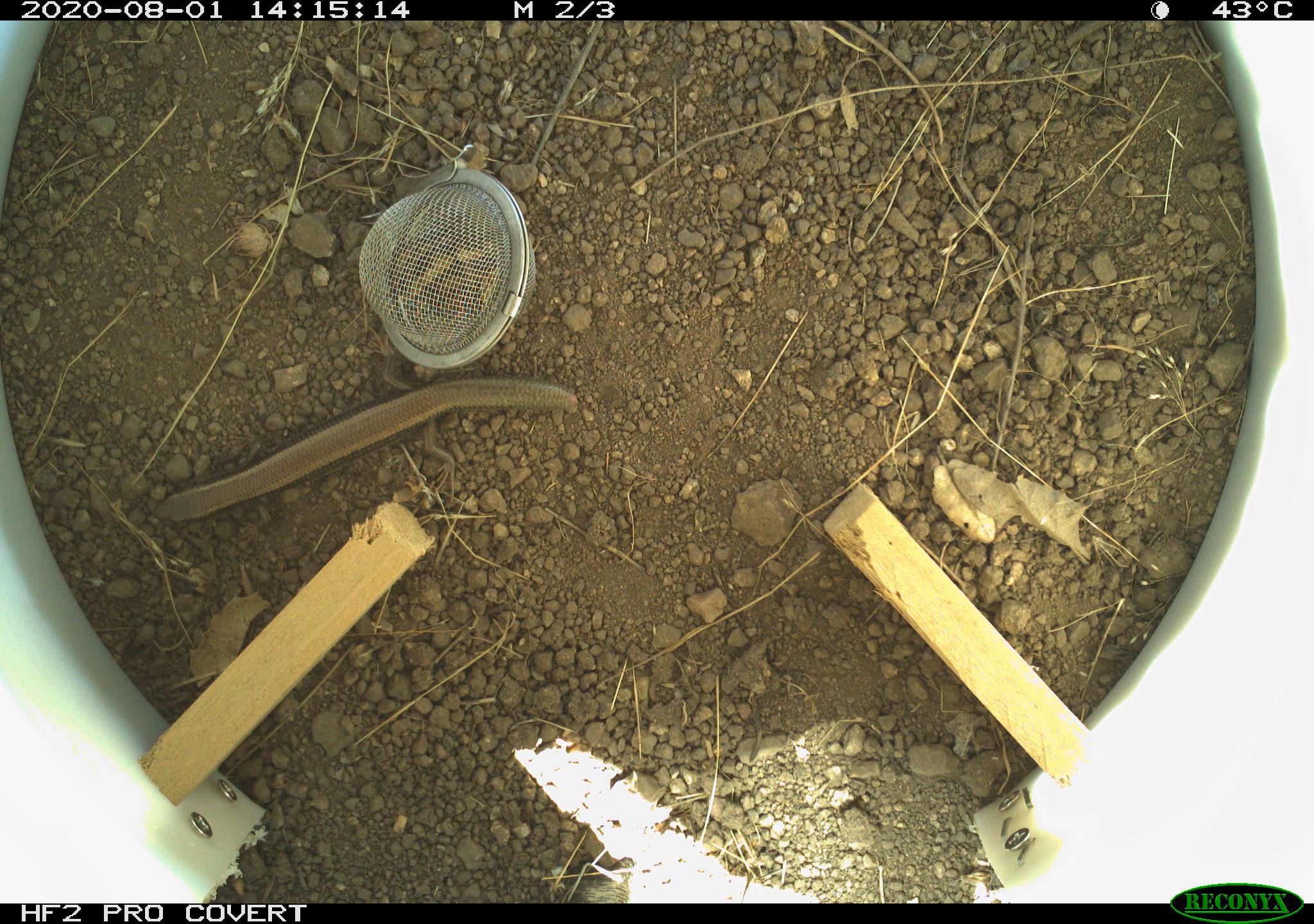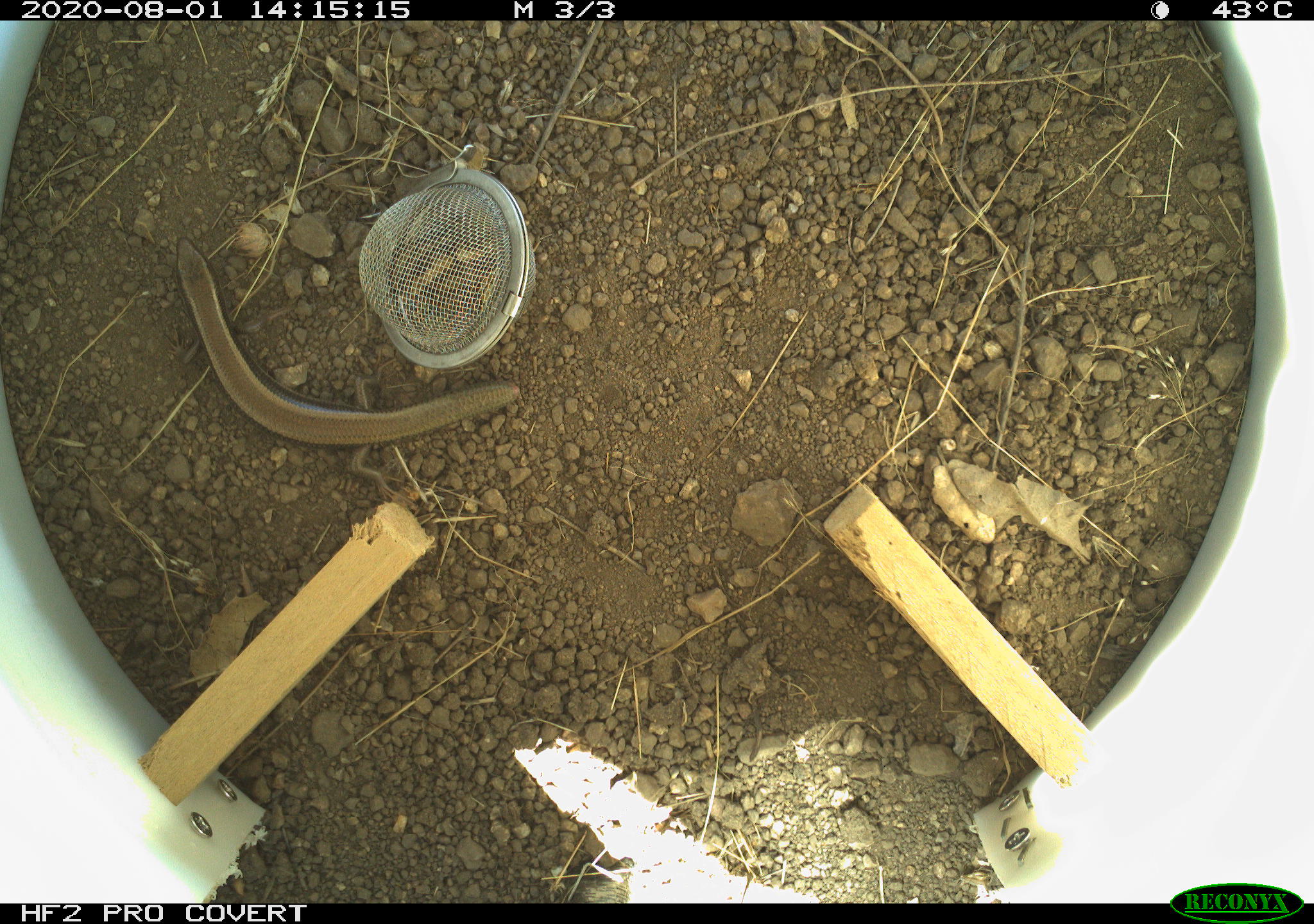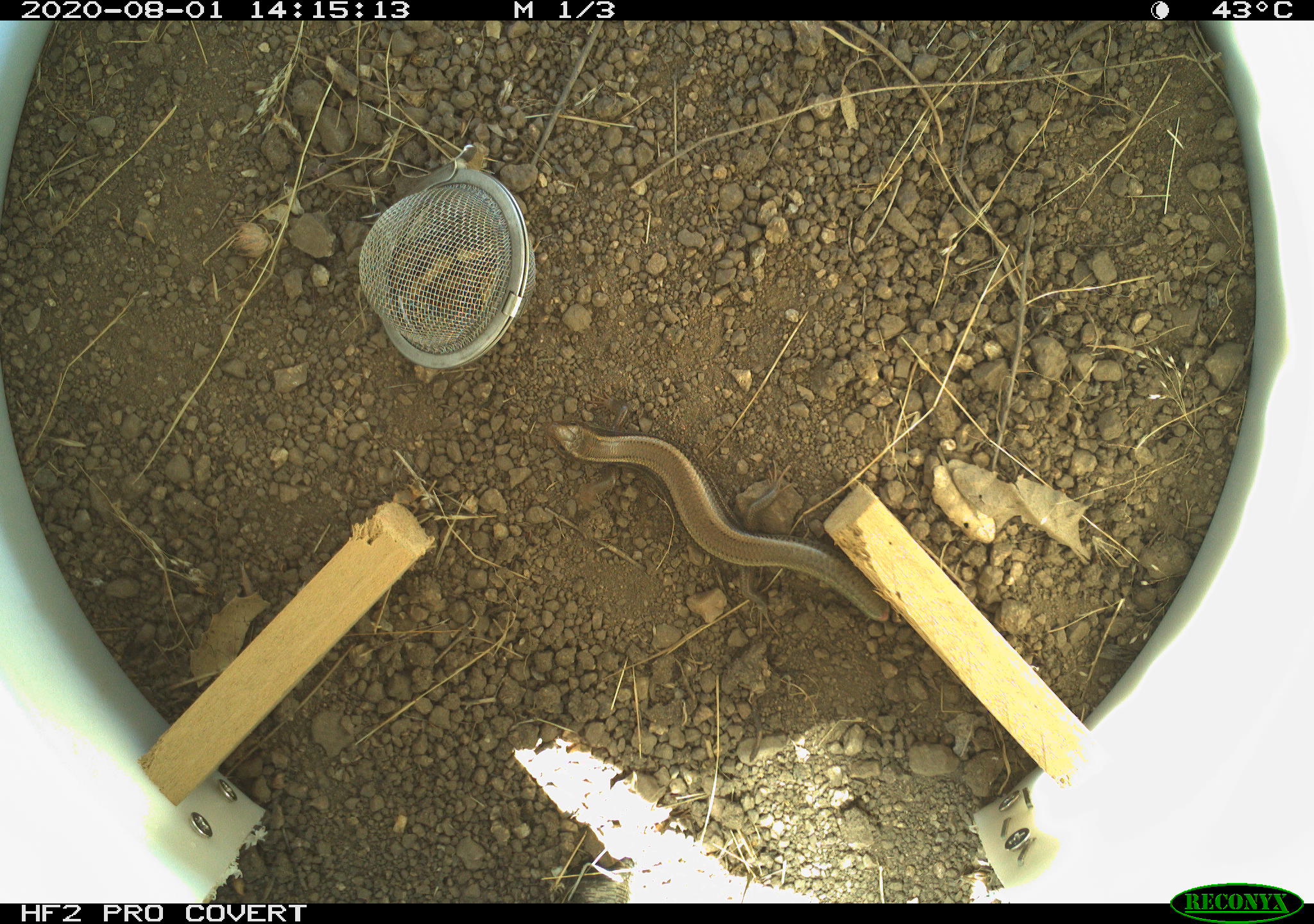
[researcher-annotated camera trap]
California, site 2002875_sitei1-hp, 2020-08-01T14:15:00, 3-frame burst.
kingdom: Animalia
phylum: Chordata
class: Reptilia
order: Squamata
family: Scincidae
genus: Plestiodon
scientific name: Plestiodon skiltonianus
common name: western skink